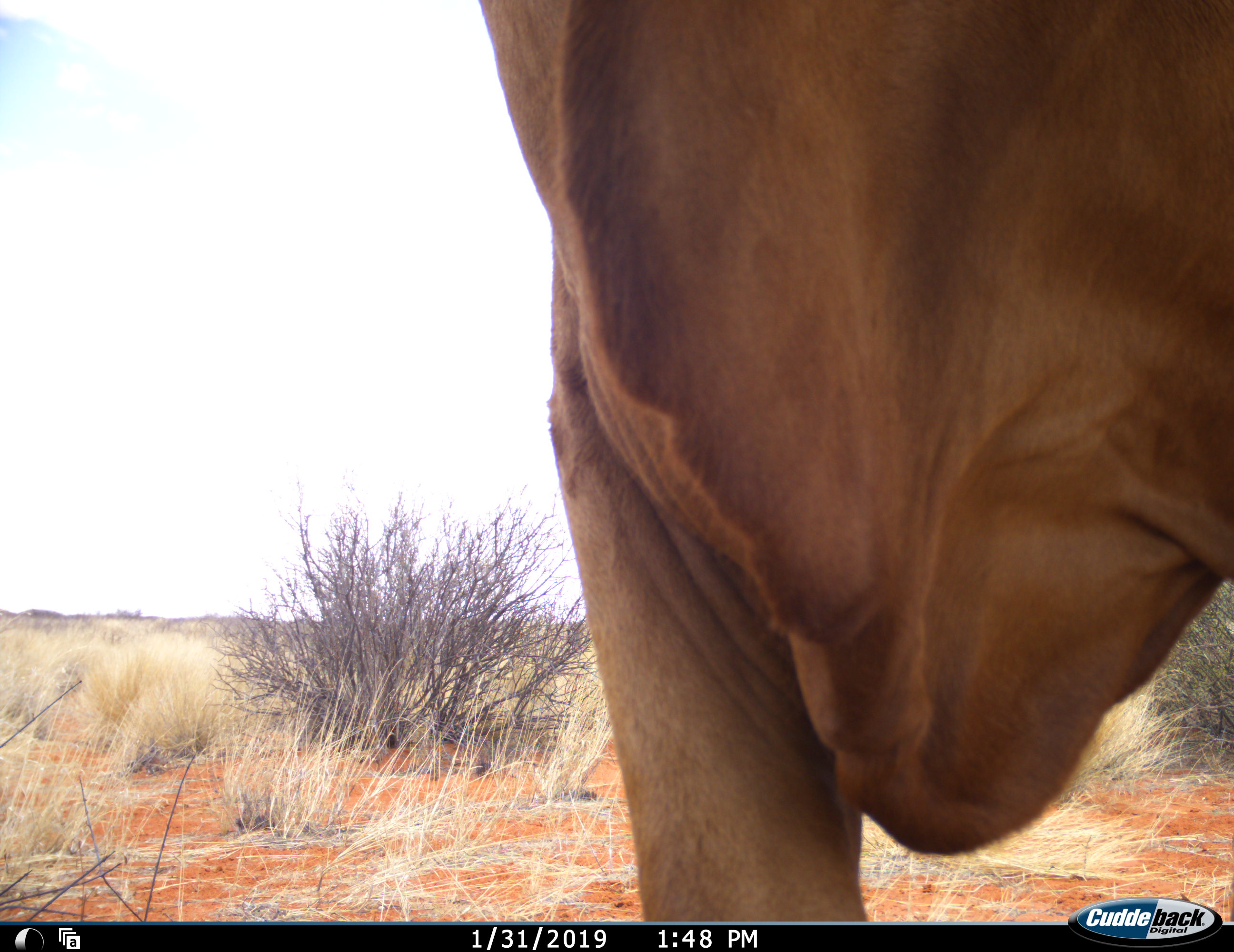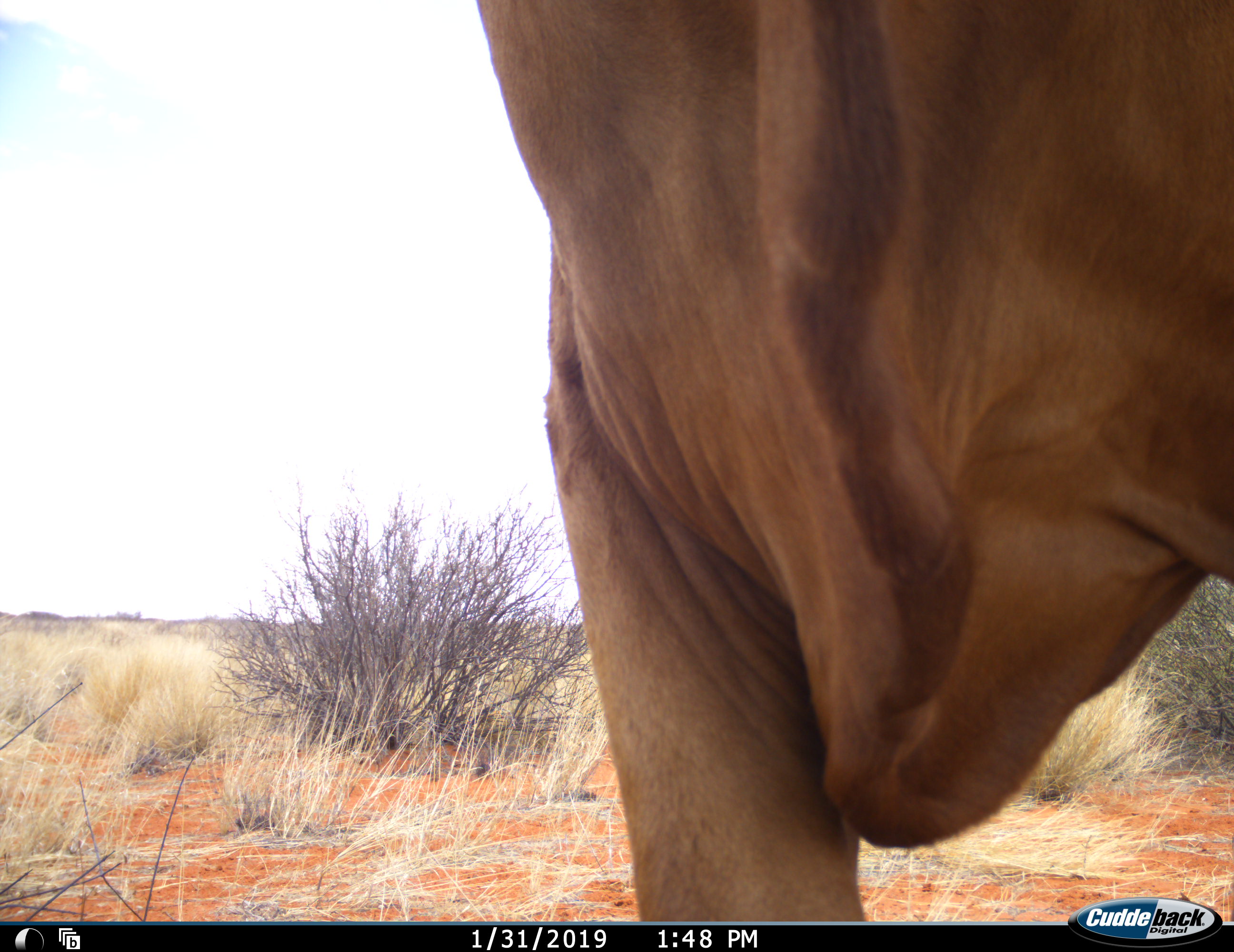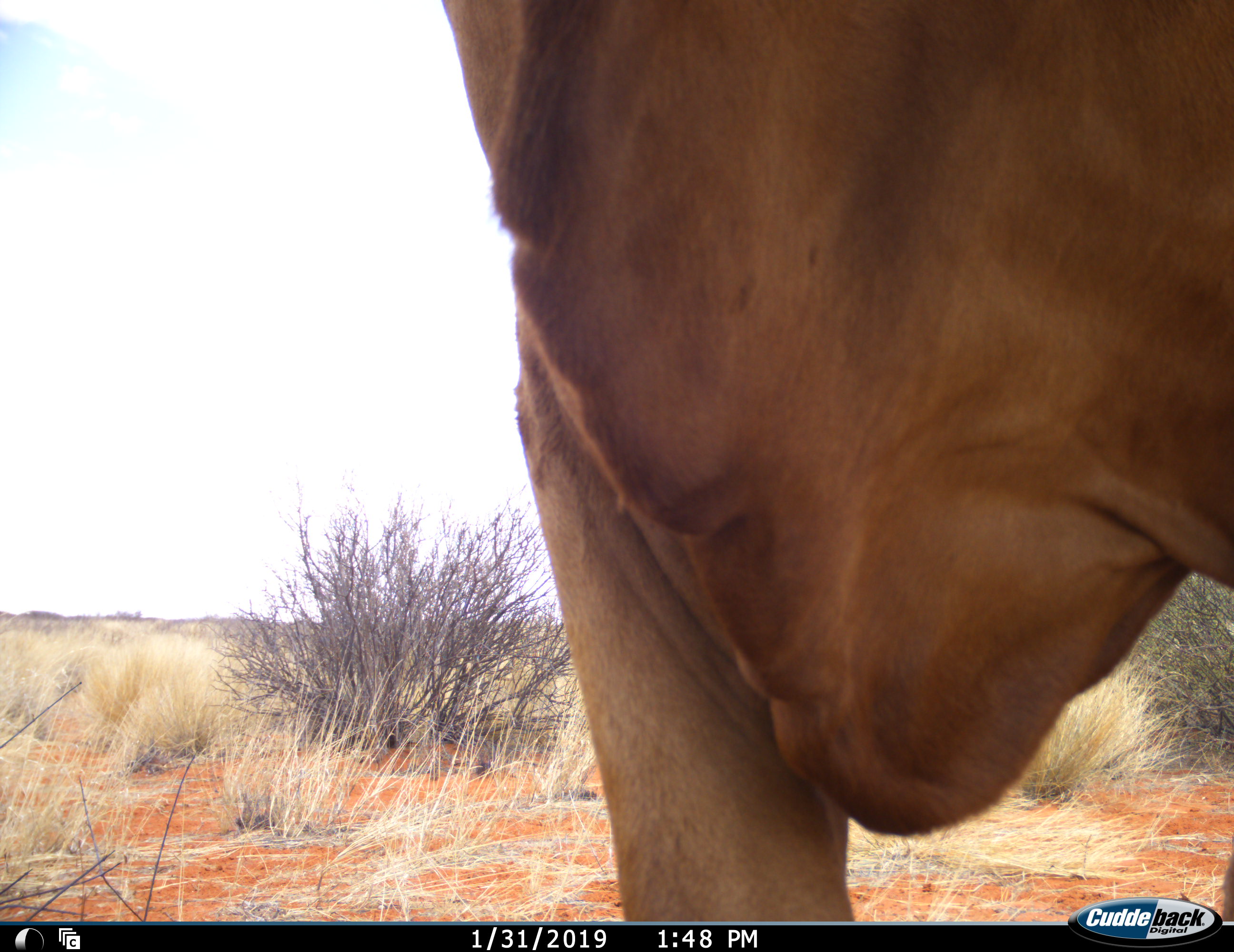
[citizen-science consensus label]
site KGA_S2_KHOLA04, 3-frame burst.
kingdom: Animalia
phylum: Chordata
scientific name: Vertebrata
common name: domestic animal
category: domesticanimal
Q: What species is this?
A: Domesticanimal (domestic animal) (Vertebrata).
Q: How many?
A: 1.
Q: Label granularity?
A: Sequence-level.